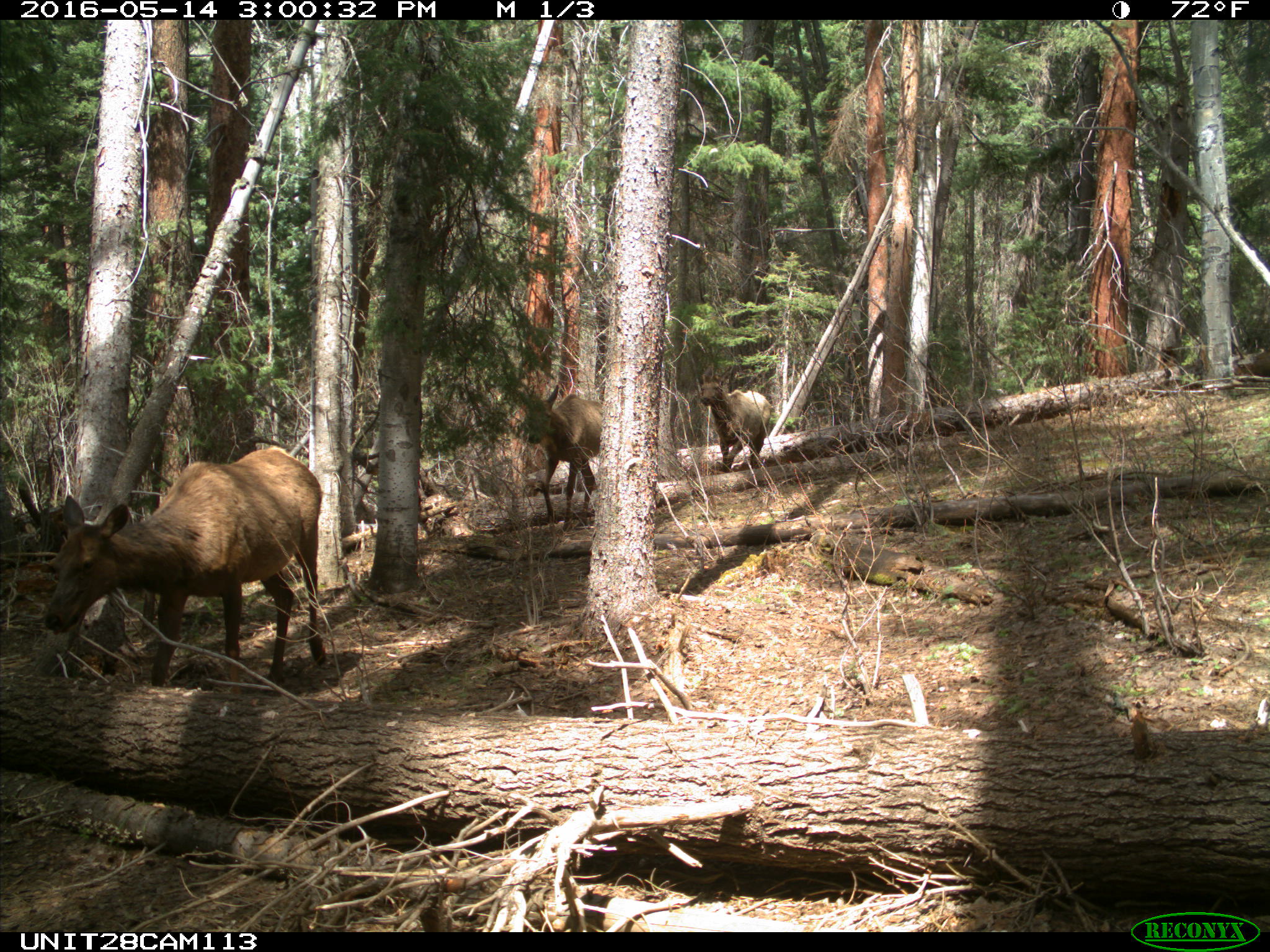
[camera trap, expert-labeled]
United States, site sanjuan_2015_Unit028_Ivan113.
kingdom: Animalia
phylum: Chordata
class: Mammalia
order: Artiodactyla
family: Cervidae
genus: Cervus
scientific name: Cervus elaphus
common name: red deer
Cervus elaphus (red deer).